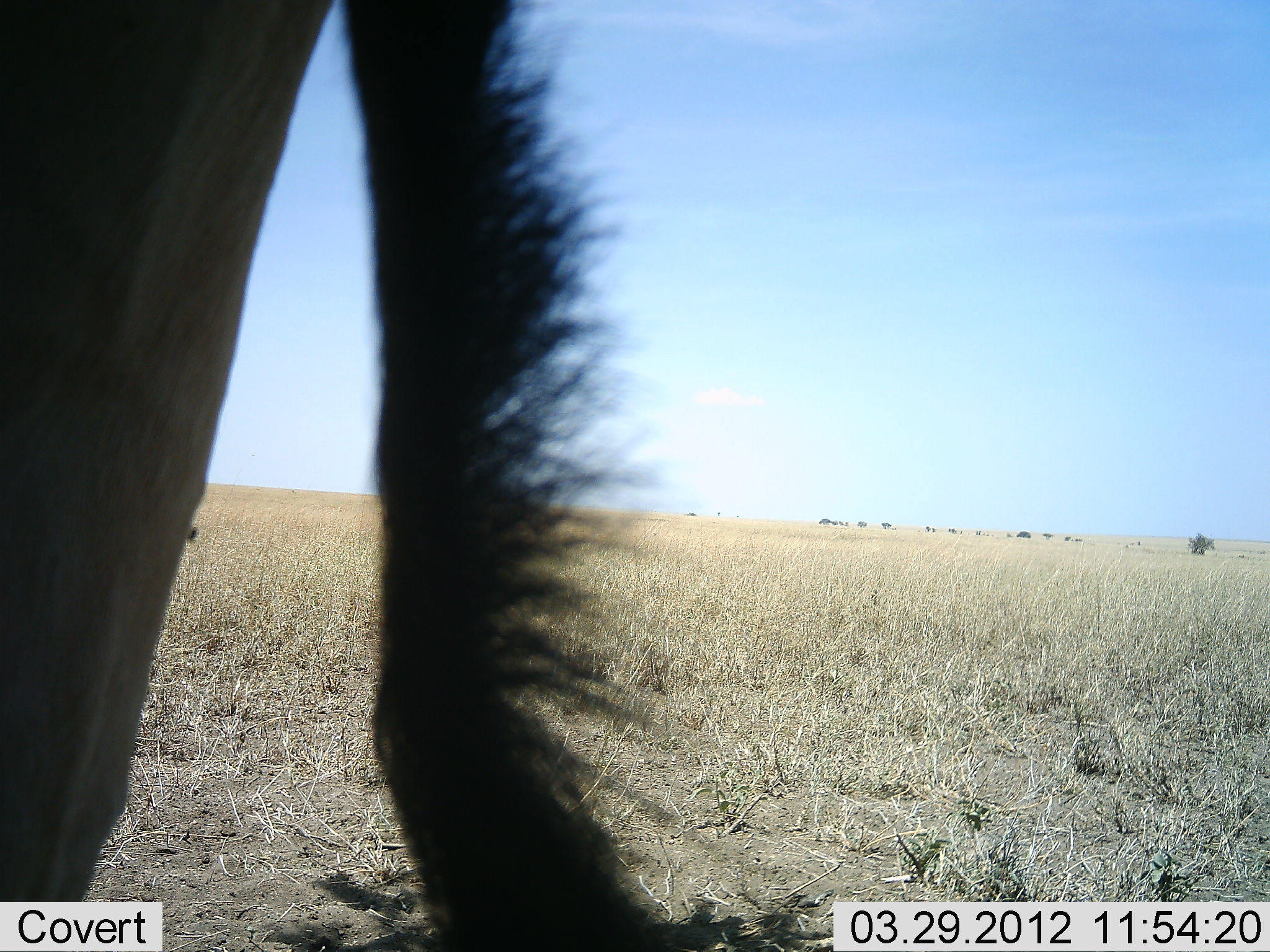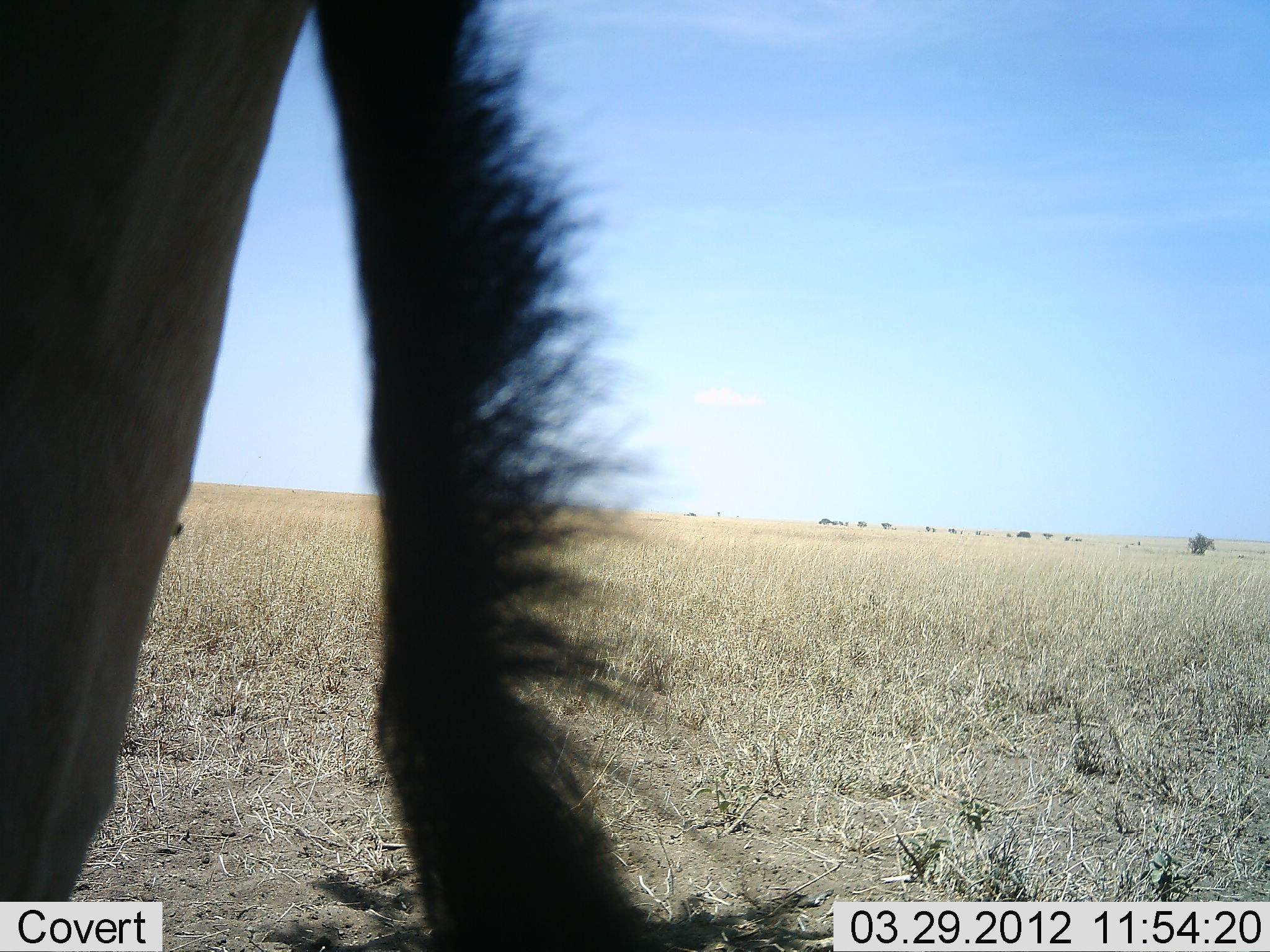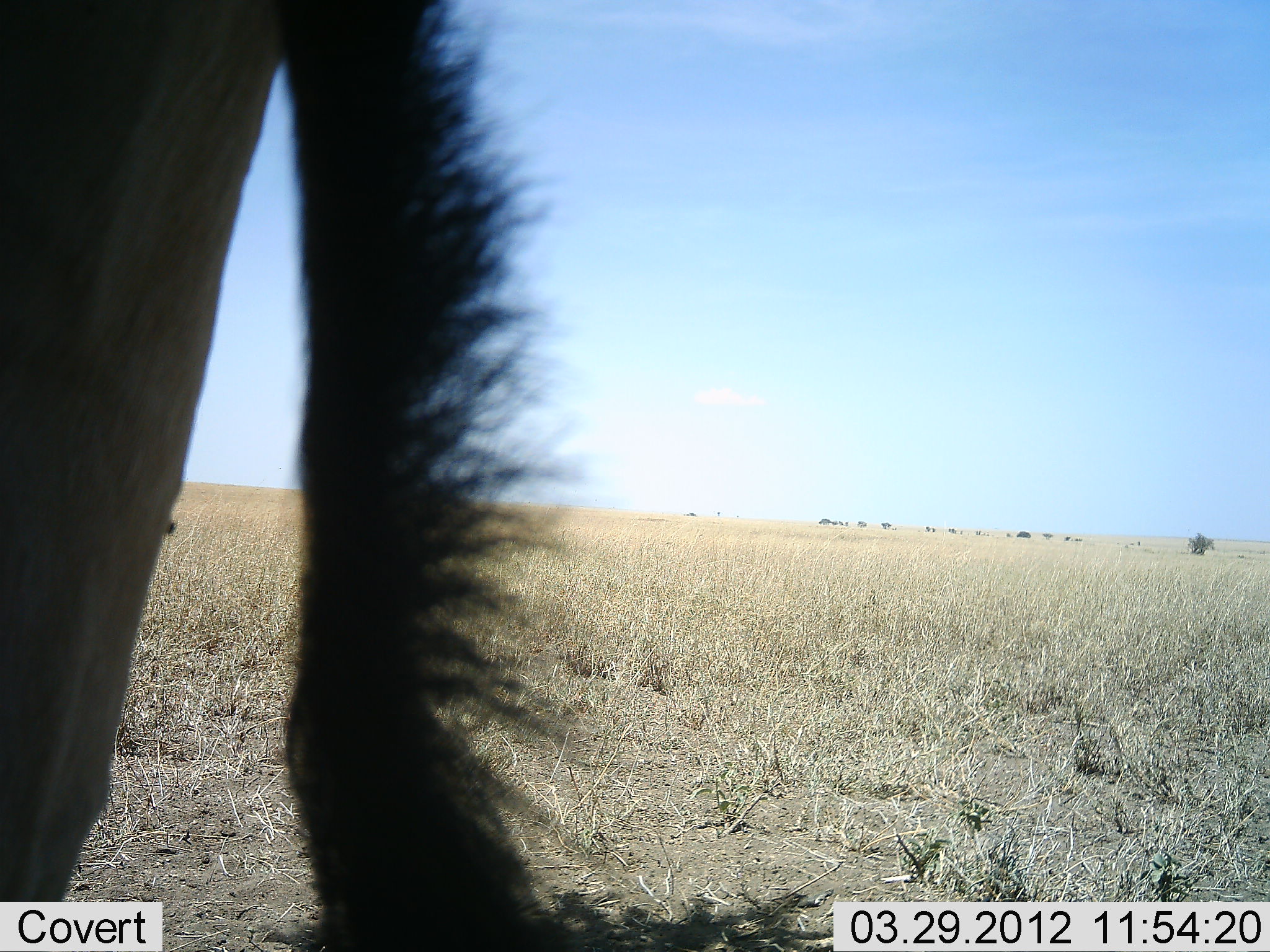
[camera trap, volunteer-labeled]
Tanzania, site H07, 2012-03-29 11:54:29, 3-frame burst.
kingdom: Animalia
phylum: Chordata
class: Mammalia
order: Artiodactyla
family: Bovidae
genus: Connochaetes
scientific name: Connochaetes taurinus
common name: blue wildebeest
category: wildebeest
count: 1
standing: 100%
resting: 0%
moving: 0%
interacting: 0%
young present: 0%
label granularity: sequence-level